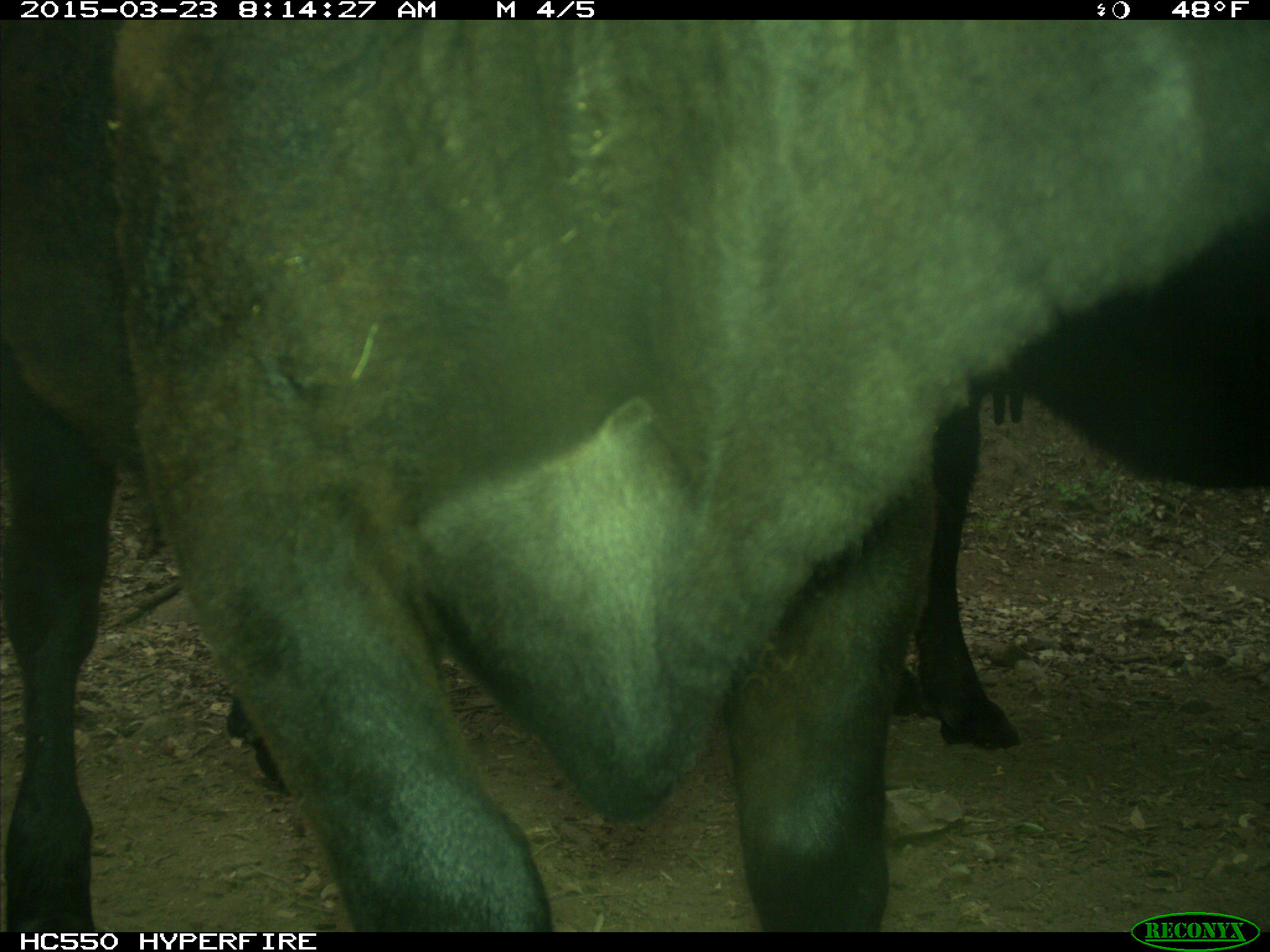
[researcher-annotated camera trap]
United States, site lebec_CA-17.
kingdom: Animalia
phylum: Chordata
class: Mammalia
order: Artiodactyla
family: Bovidae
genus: Bos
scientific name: Bos taurus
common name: domestic cow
Bos taurus (domestic cow).